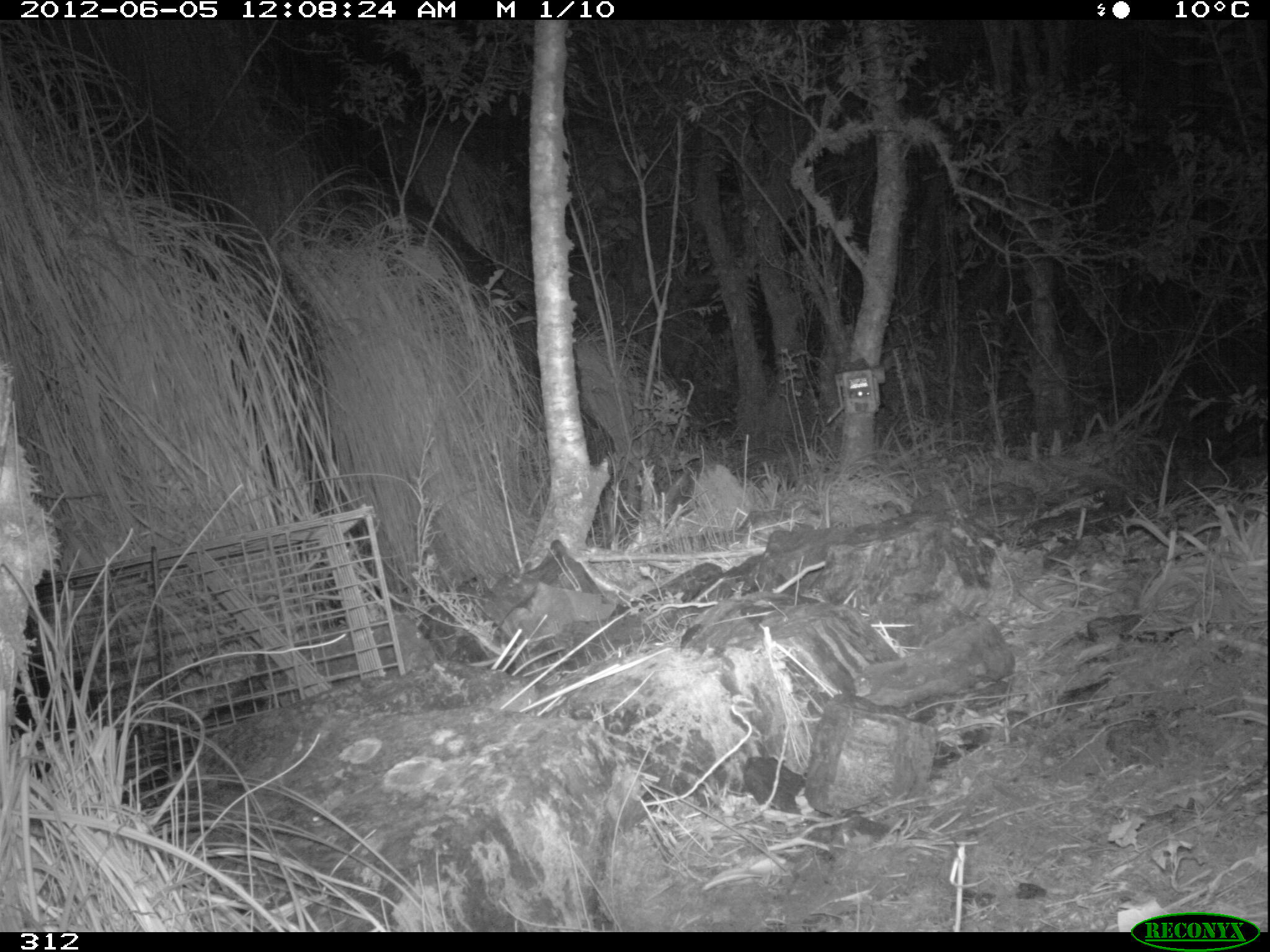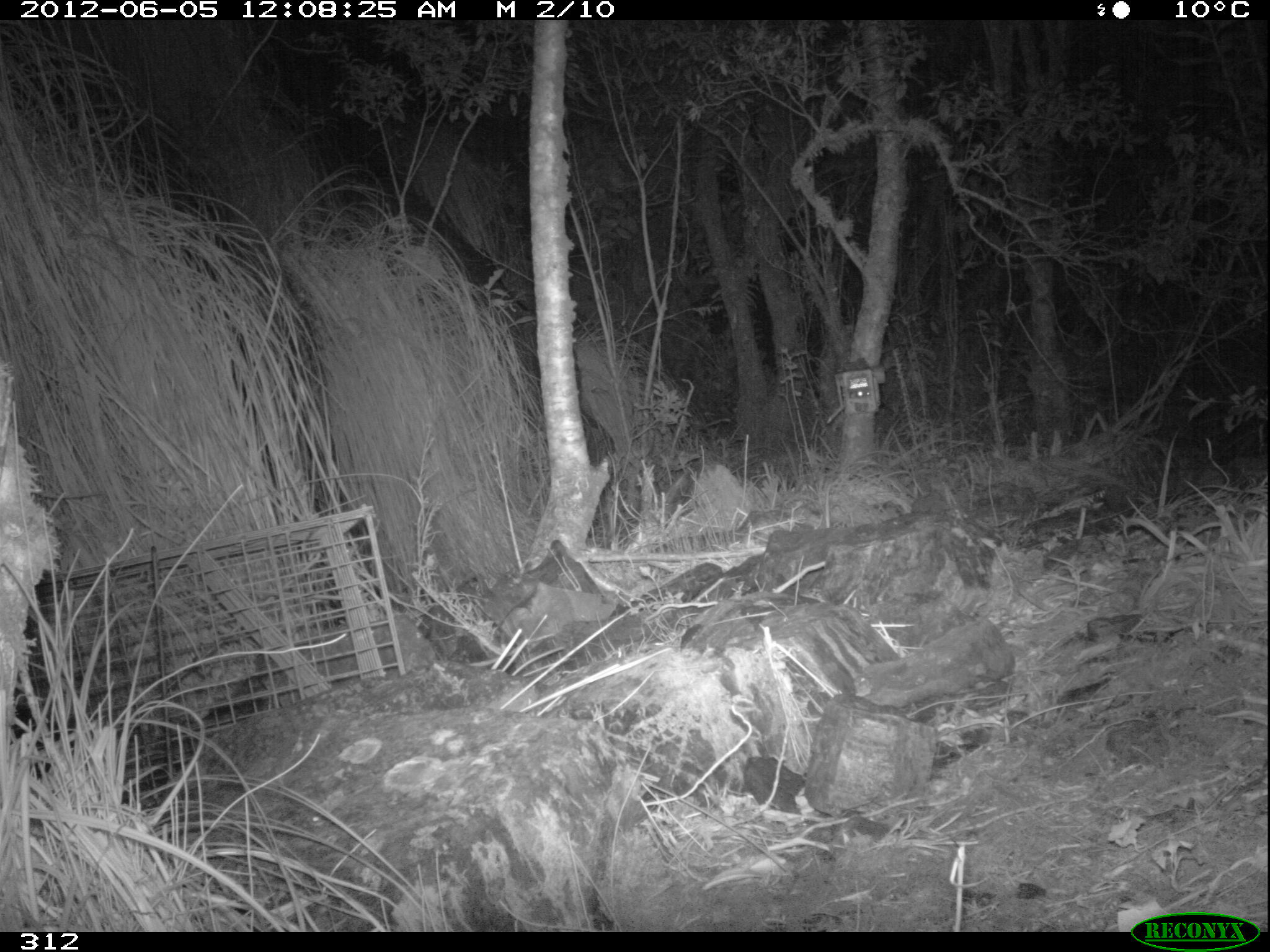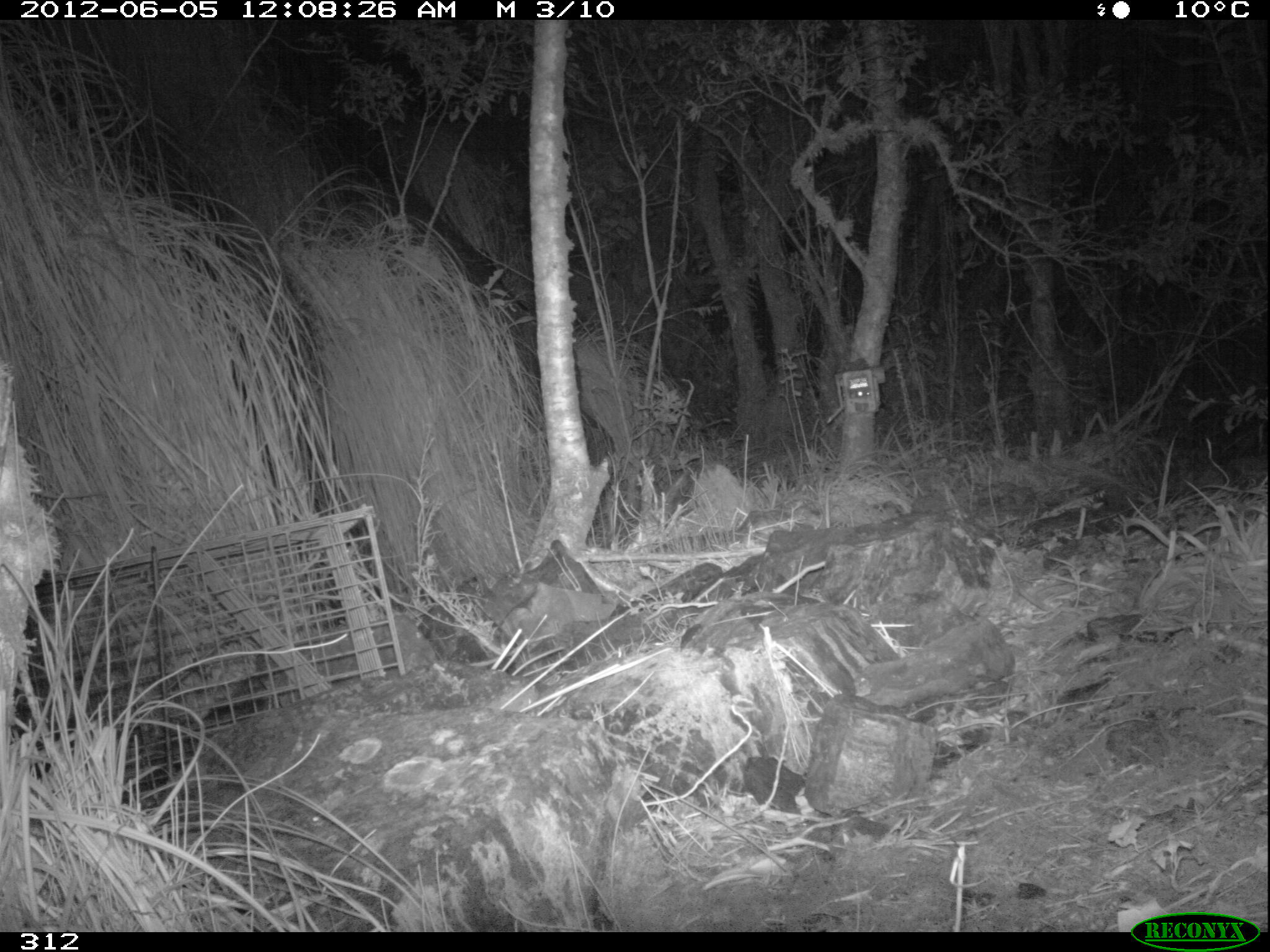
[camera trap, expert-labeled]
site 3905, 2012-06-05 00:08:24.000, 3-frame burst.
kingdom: Animalia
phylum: Chordata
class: Mammalia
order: Didelphimorphia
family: Didelphidae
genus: Didelphis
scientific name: Didelphis pernigra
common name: andean white-eared opossum